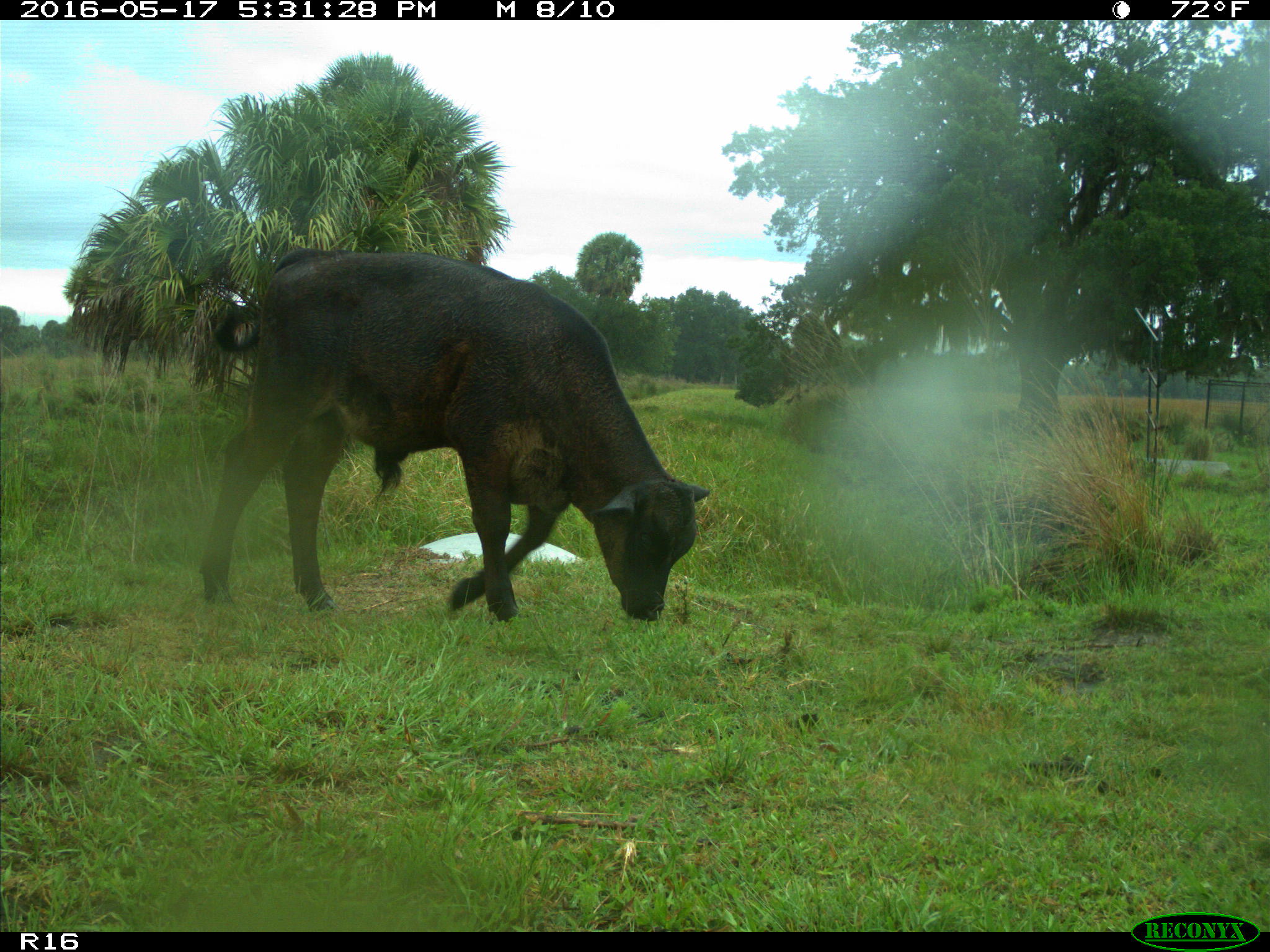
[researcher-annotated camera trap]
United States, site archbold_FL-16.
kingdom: Animalia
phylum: Chordata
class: Mammalia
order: Artiodactyla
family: Bovidae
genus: Bos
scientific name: Bos taurus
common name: domestic cow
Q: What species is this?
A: Bos taurus (domestic cow).